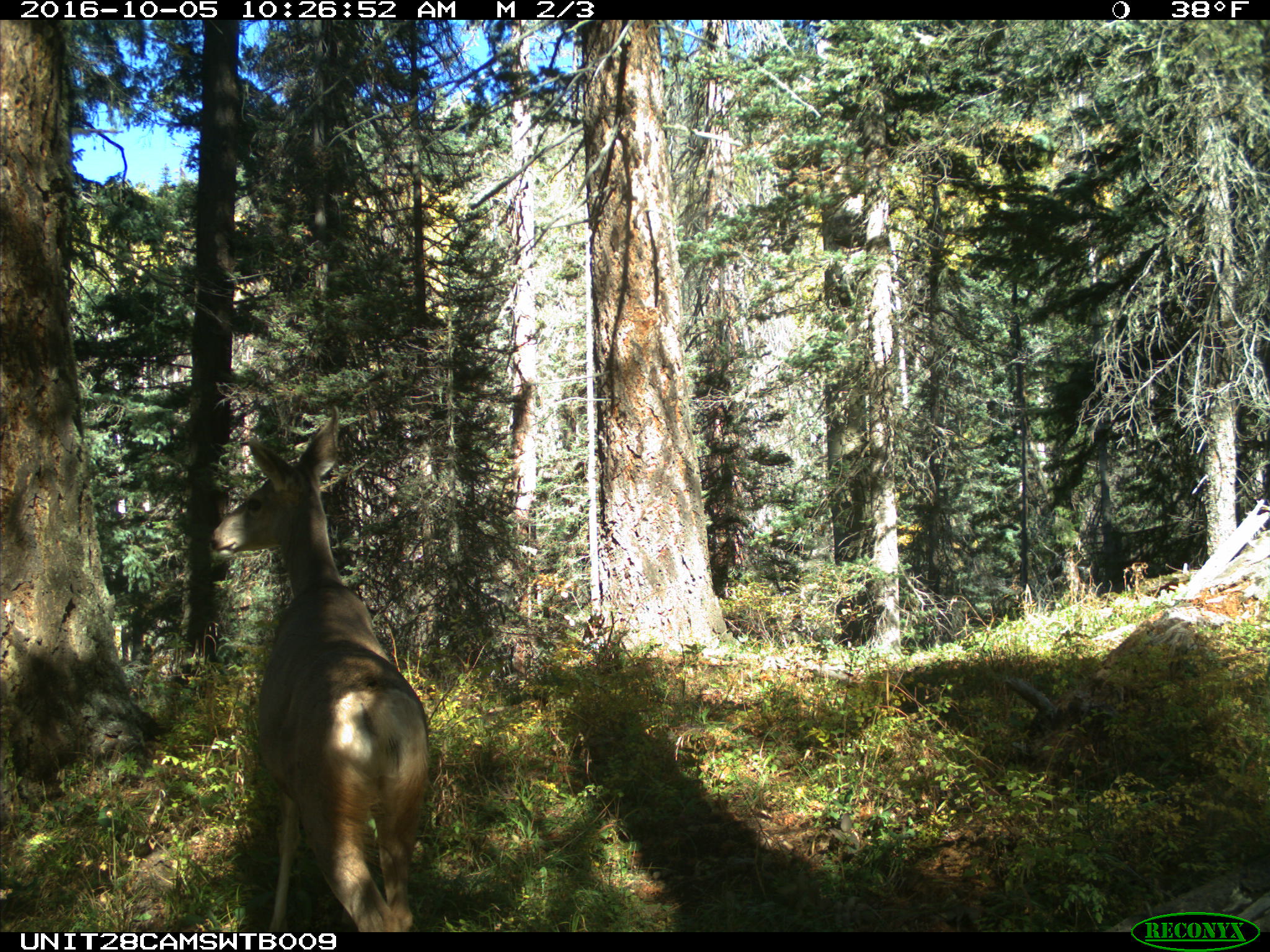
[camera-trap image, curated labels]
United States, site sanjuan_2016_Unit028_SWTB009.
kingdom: Animalia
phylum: Chordata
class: Mammalia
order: Artiodactyla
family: Cervidae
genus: Odocoileus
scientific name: Odocoileus hemionus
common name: mule deer